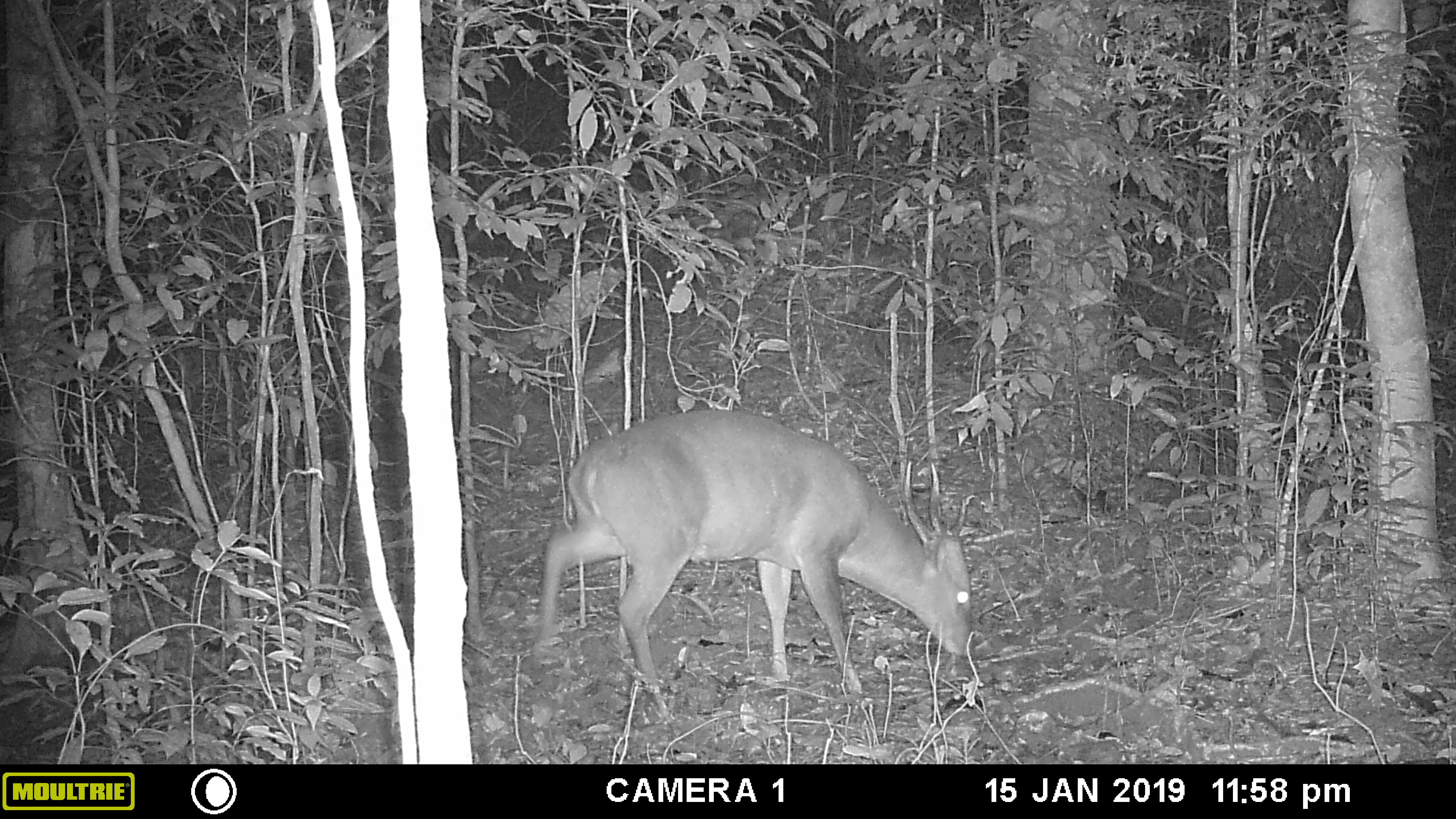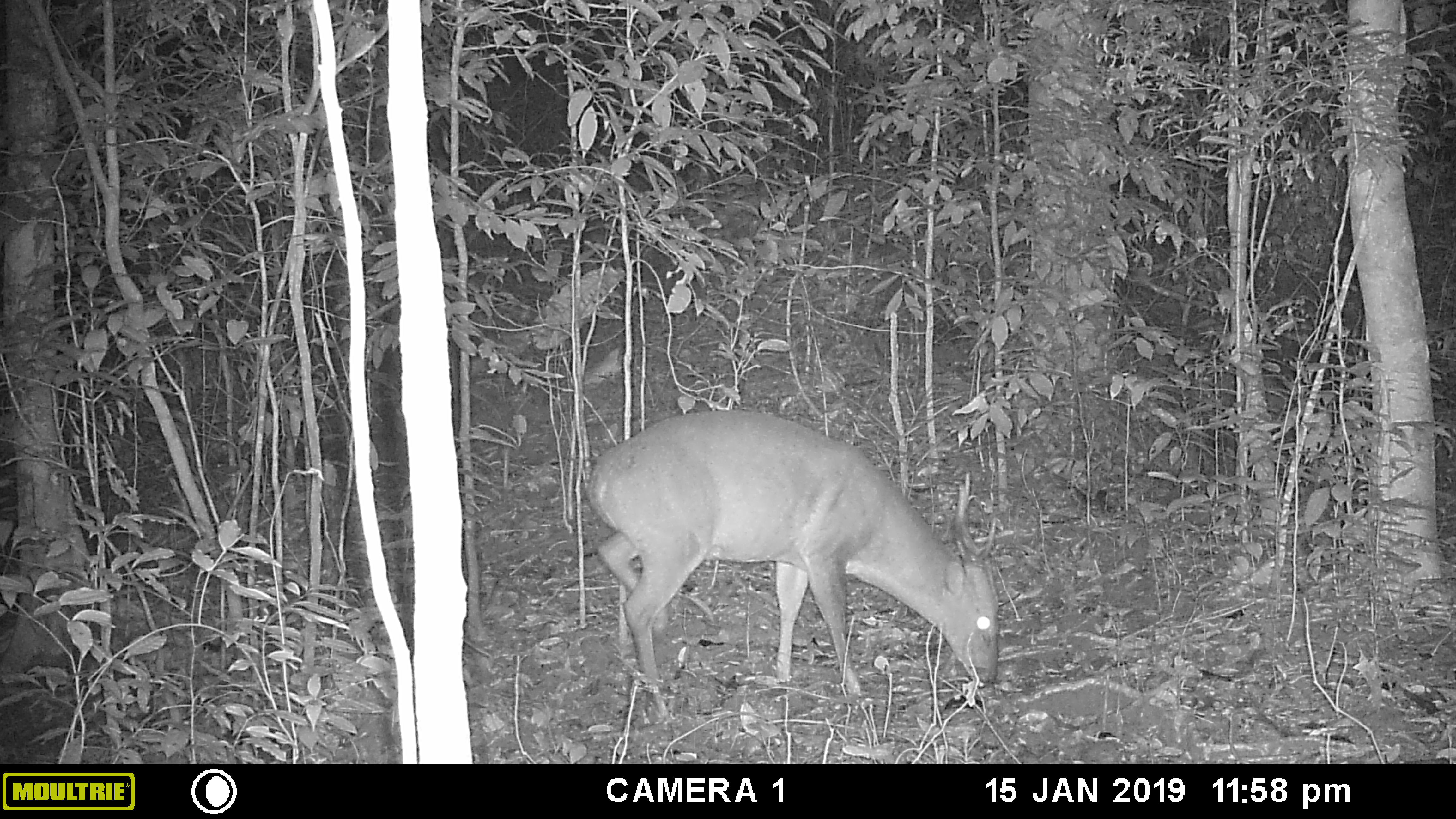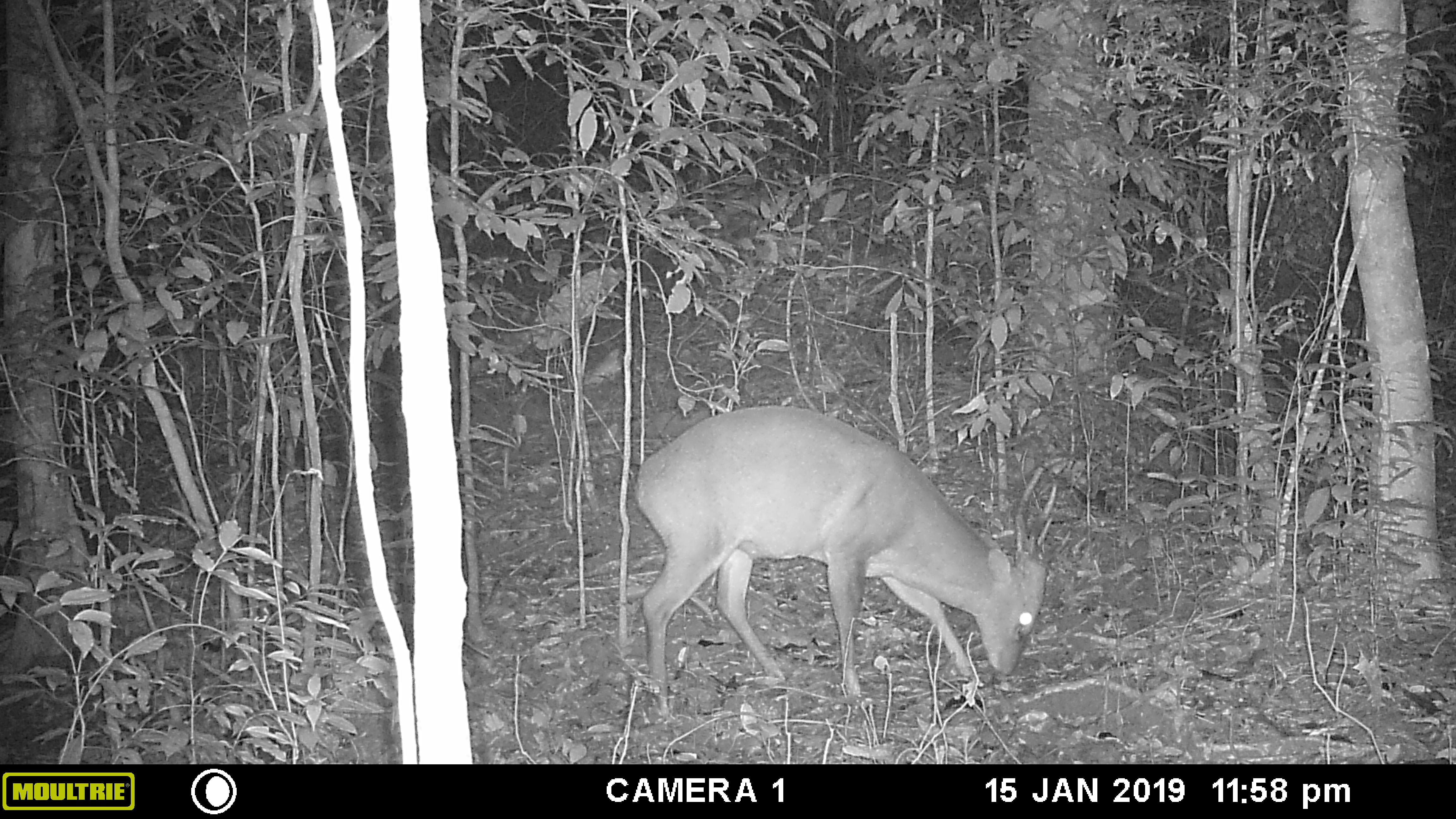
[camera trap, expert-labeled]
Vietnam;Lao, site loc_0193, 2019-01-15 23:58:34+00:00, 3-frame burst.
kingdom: Animalia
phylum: Chordata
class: Mammalia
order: Artiodactyla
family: Cervidae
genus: Muntiacus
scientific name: Muntiacus vuquangensis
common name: large-antlered muntjac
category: large antlered muntjac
Large antlered muntjac (large-antlered muntjac) (Muntiacus vuquangensis). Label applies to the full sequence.